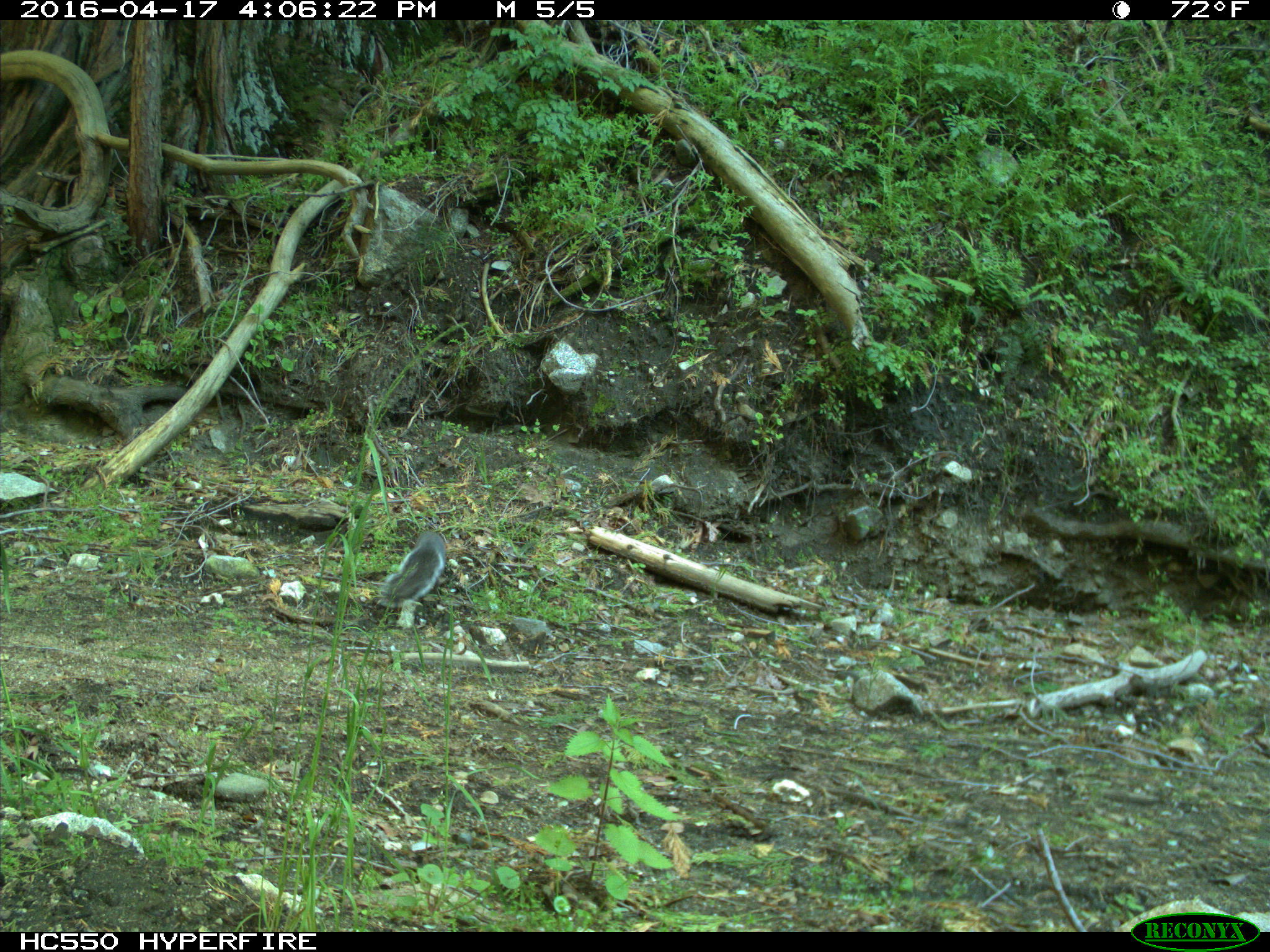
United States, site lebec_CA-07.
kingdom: Animalia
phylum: Chordata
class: Mammalia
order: Rodentia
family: Sciuridae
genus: Sciurus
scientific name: Sciurus carolinensis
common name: eastern gray squirrel